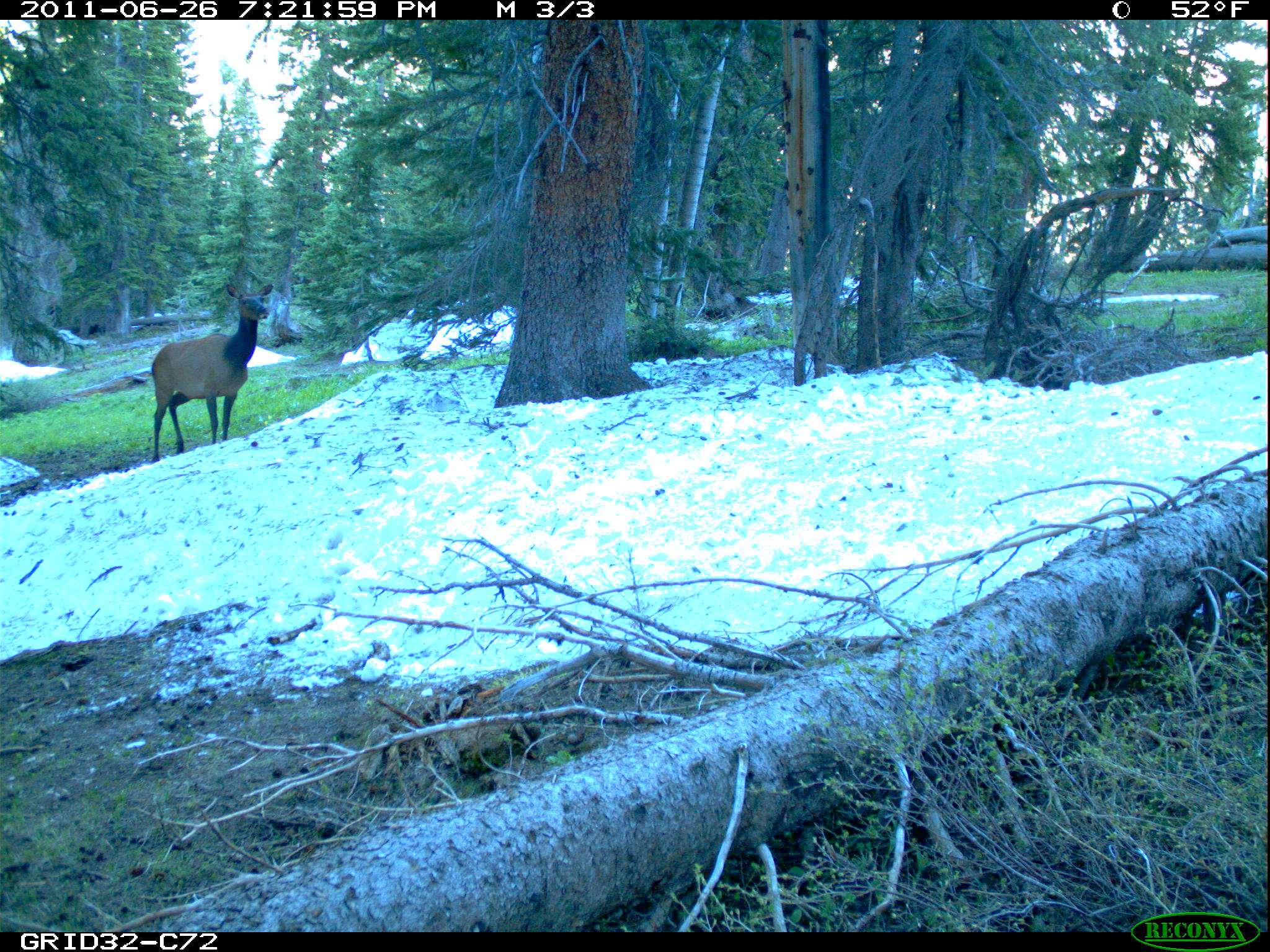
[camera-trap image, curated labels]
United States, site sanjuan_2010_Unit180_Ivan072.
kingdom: Animalia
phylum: Chordata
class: Mammalia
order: Artiodactyla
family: Cervidae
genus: Cervus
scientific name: Cervus elaphus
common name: red deer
Cervus elaphus (red deer).